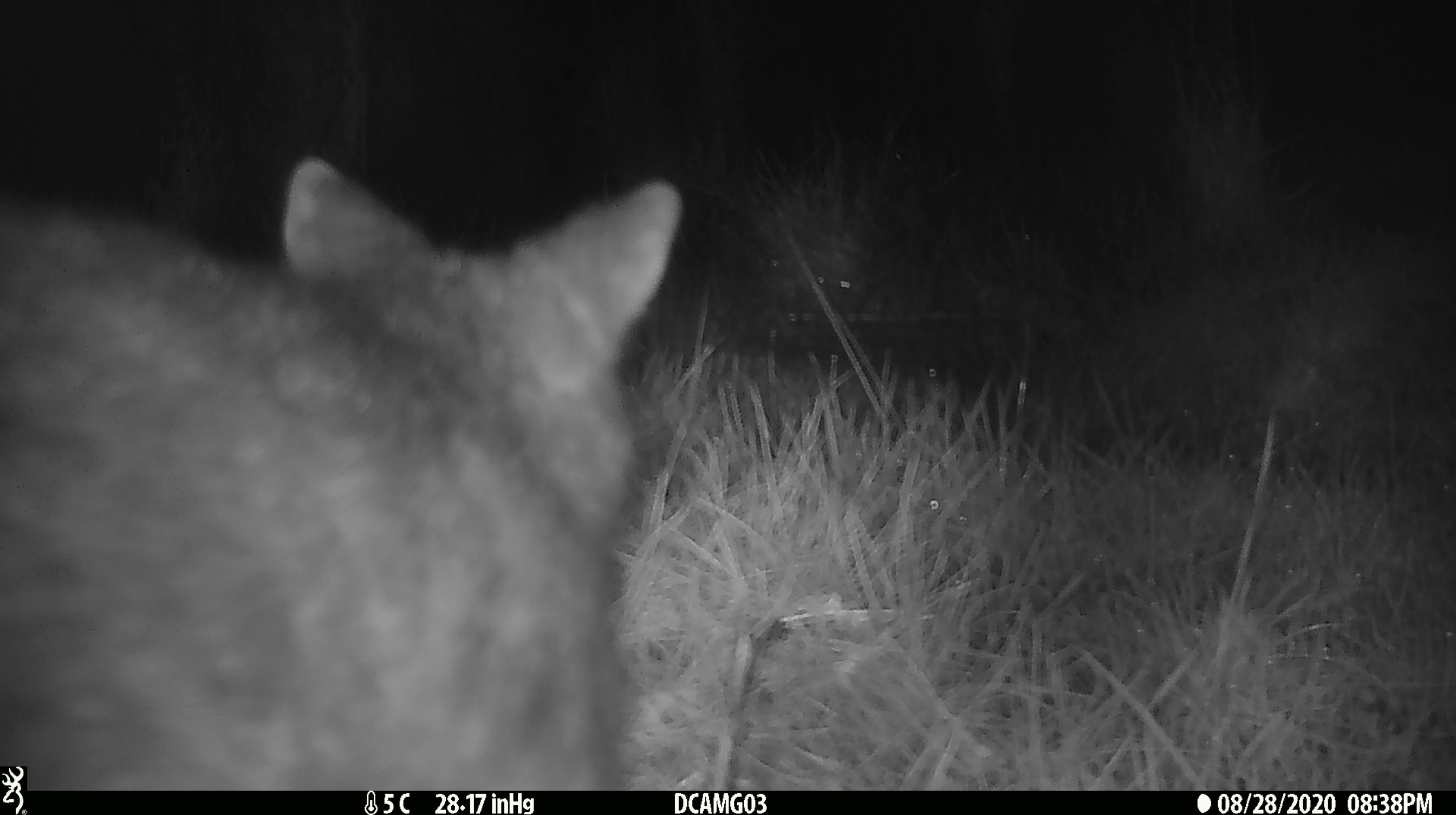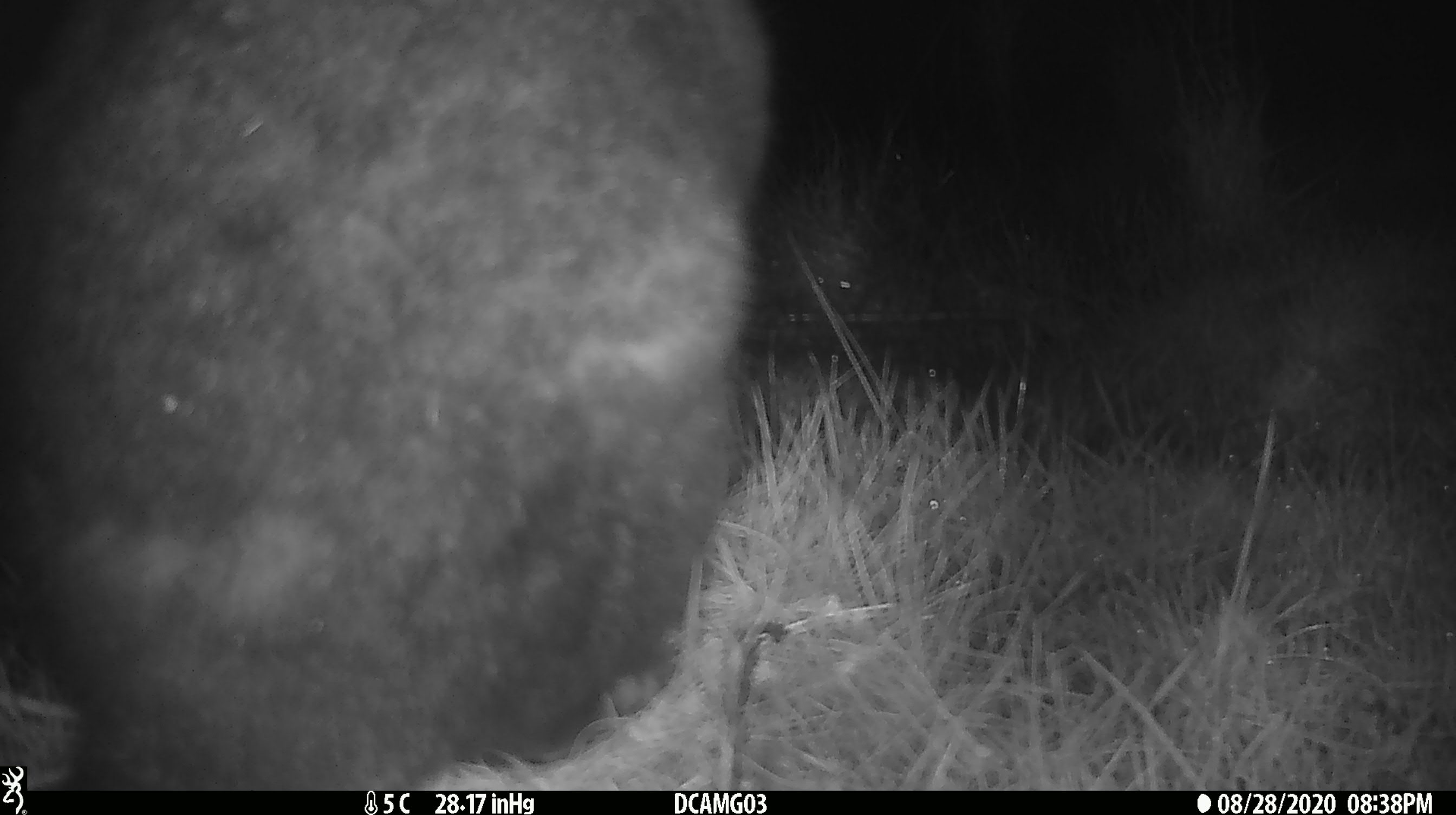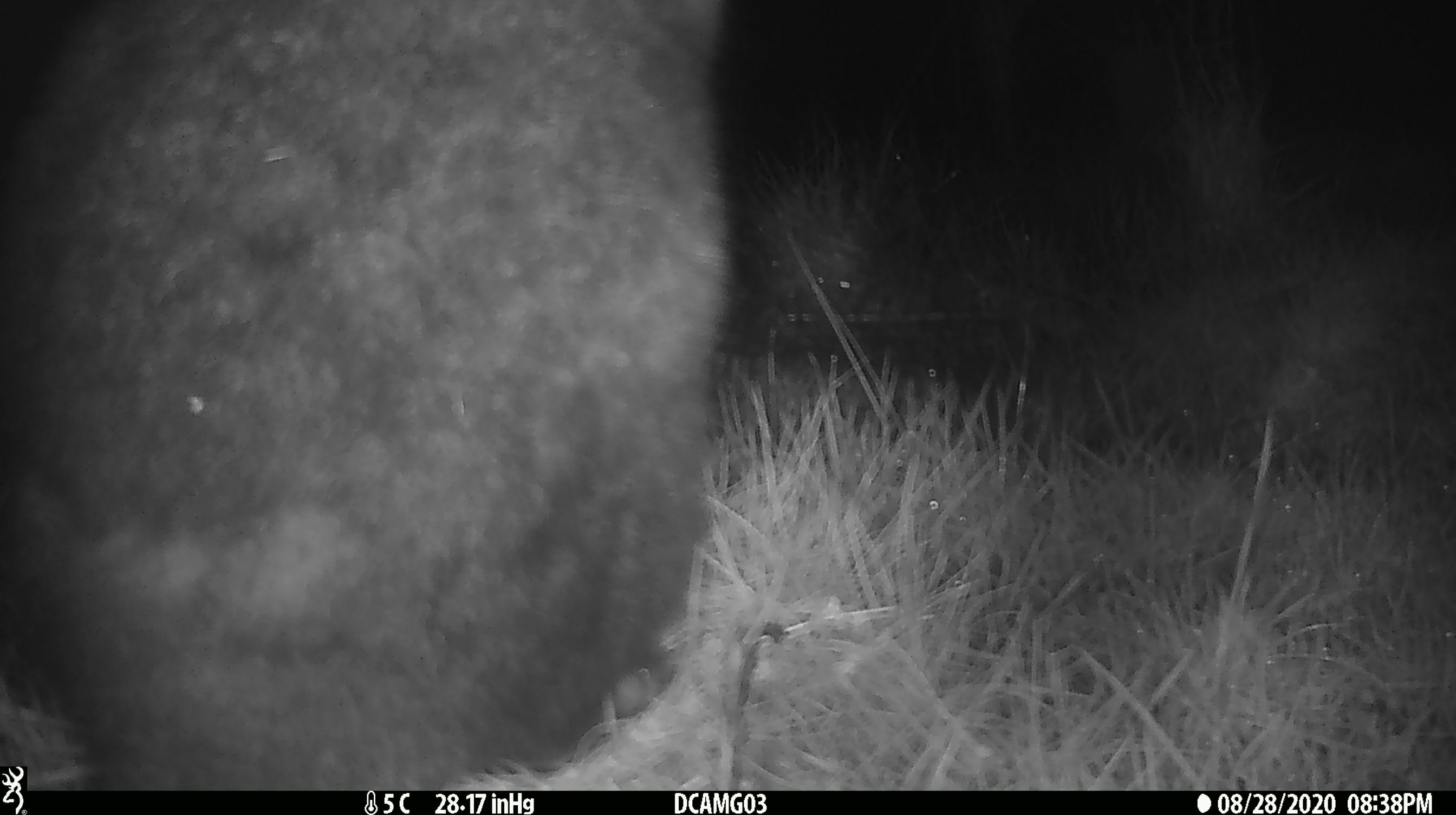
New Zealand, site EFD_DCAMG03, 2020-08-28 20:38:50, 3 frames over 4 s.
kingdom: Animalia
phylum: Chordata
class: Mammalia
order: Diprotodontia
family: Phalangeridae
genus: Trichosurus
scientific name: Trichosurus vulpecula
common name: common brushtail possum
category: possum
Possum (common brushtail possum) (Trichosurus vulpecula).